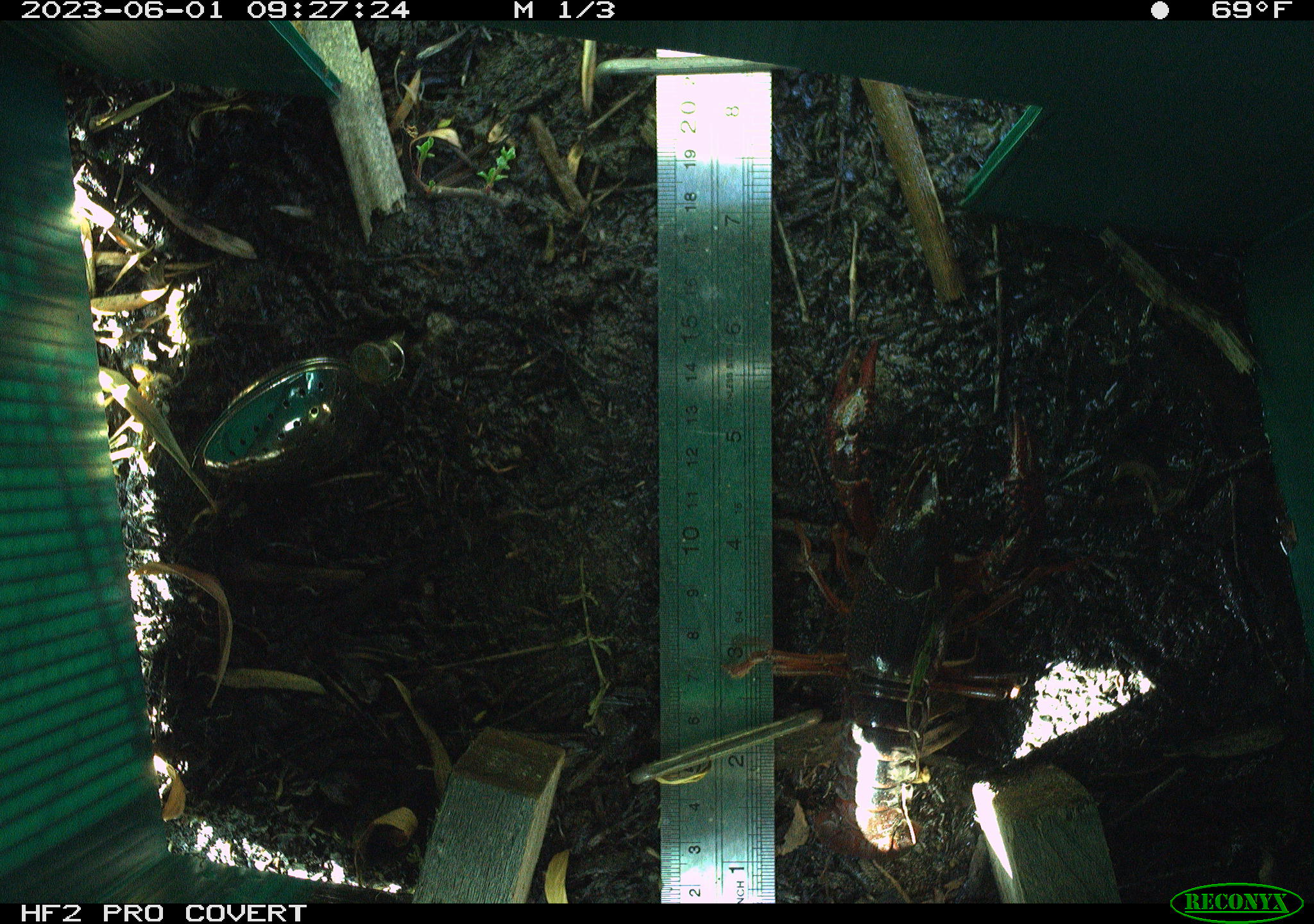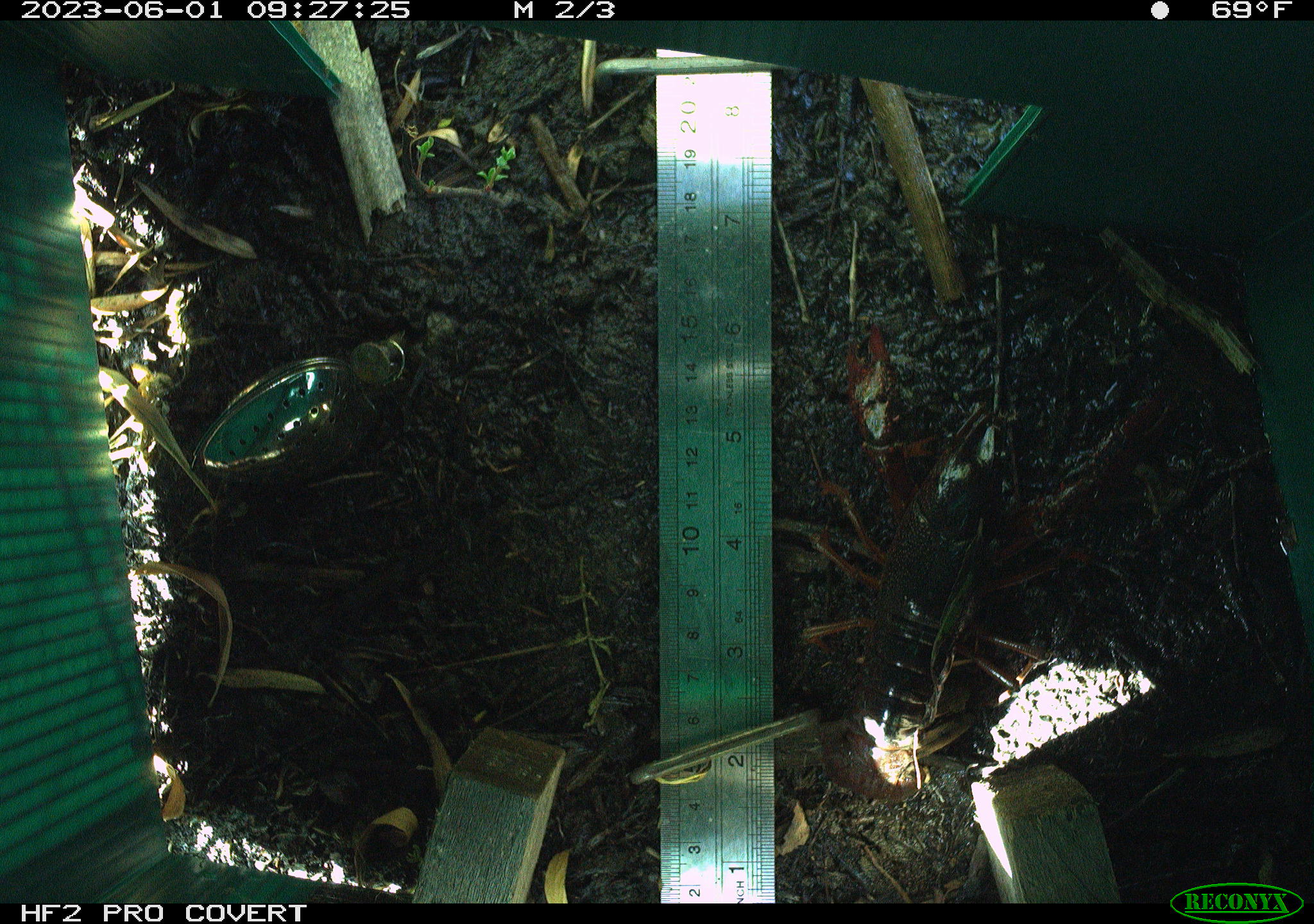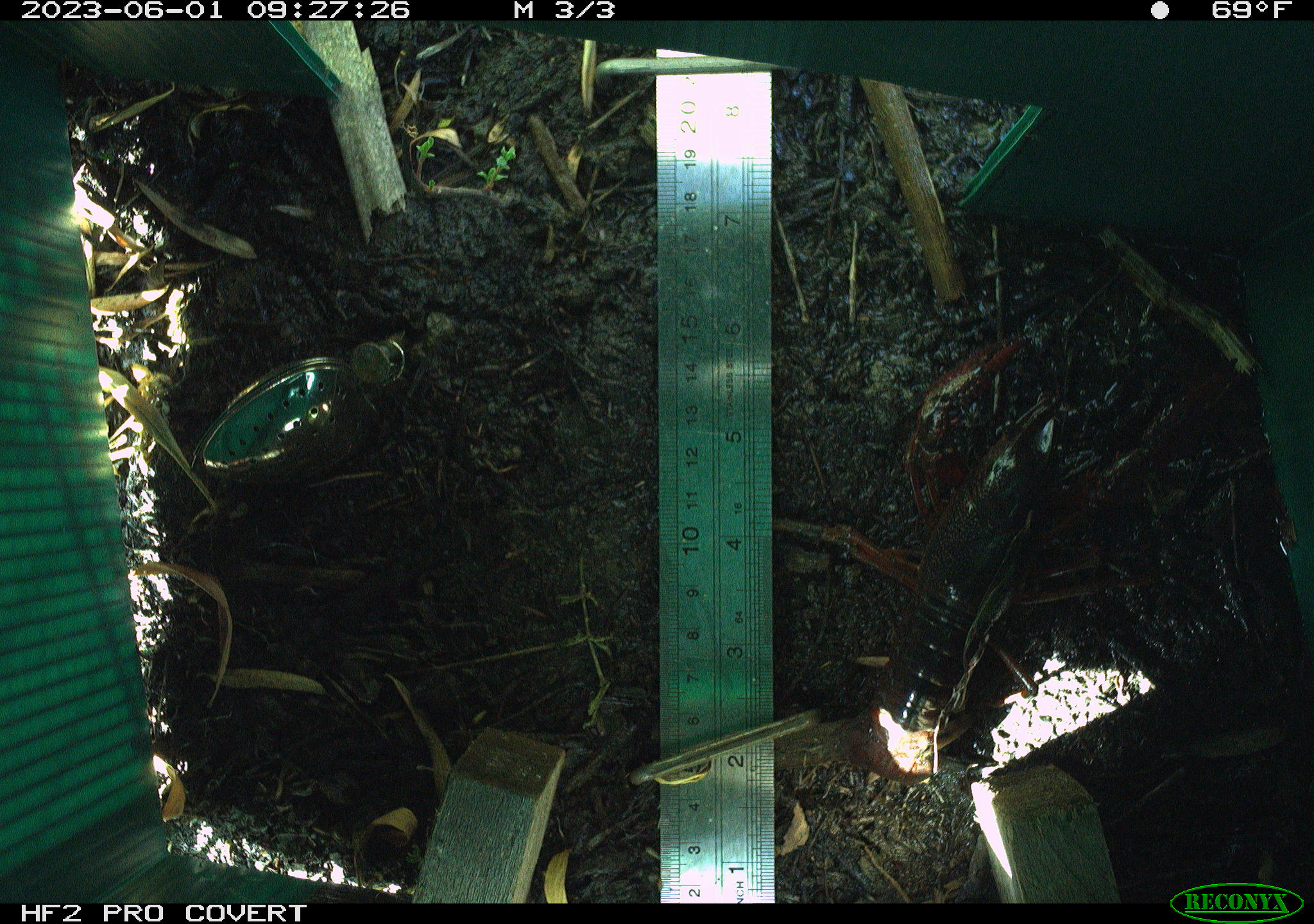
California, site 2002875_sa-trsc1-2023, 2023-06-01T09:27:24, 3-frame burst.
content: unidentified animal